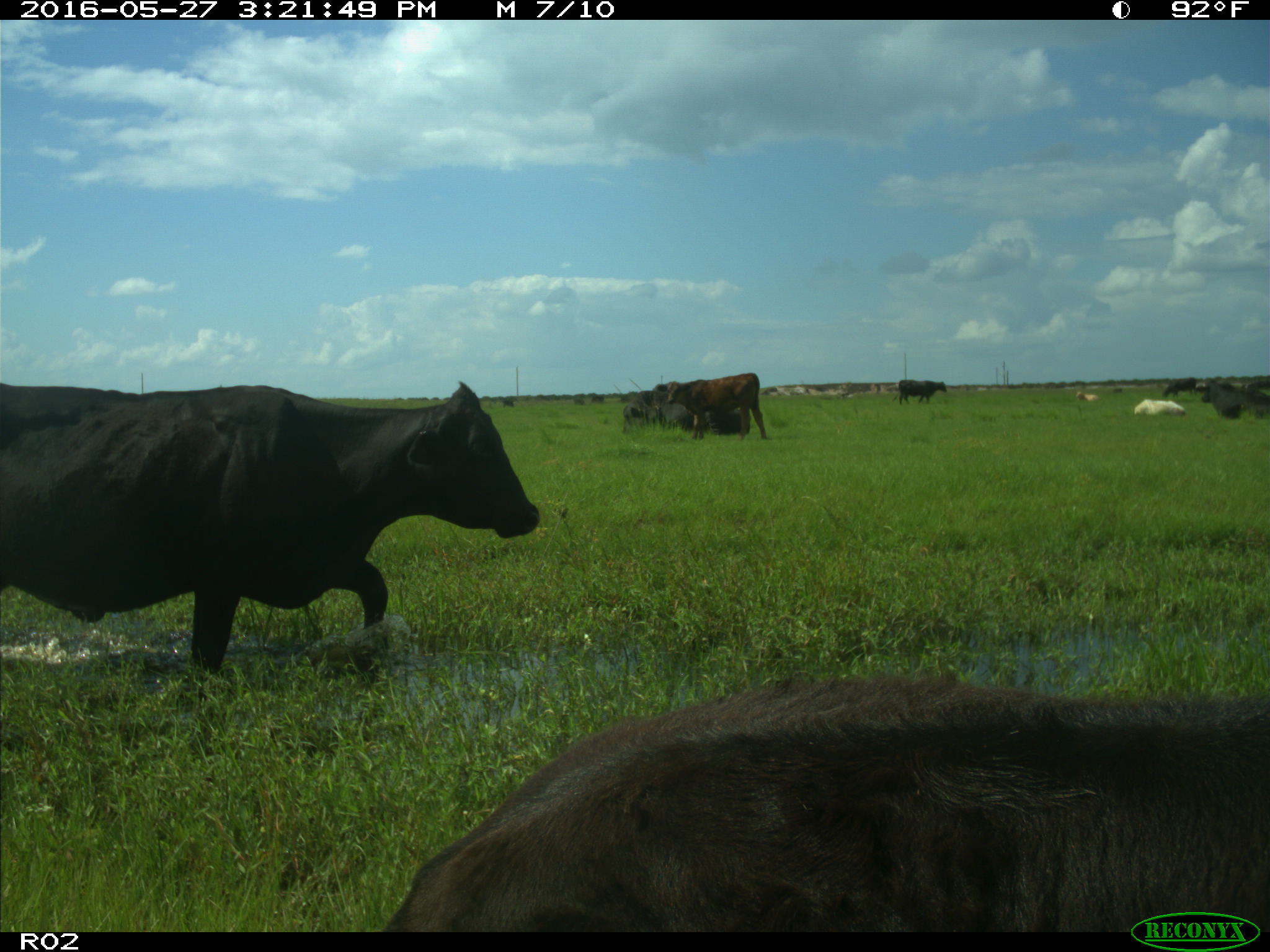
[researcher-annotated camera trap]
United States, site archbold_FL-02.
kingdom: Animalia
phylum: Chordata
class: Mammalia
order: Artiodactyla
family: Bovidae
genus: Bos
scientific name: Bos taurus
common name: domestic cow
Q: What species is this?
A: Bos taurus (domestic cow).